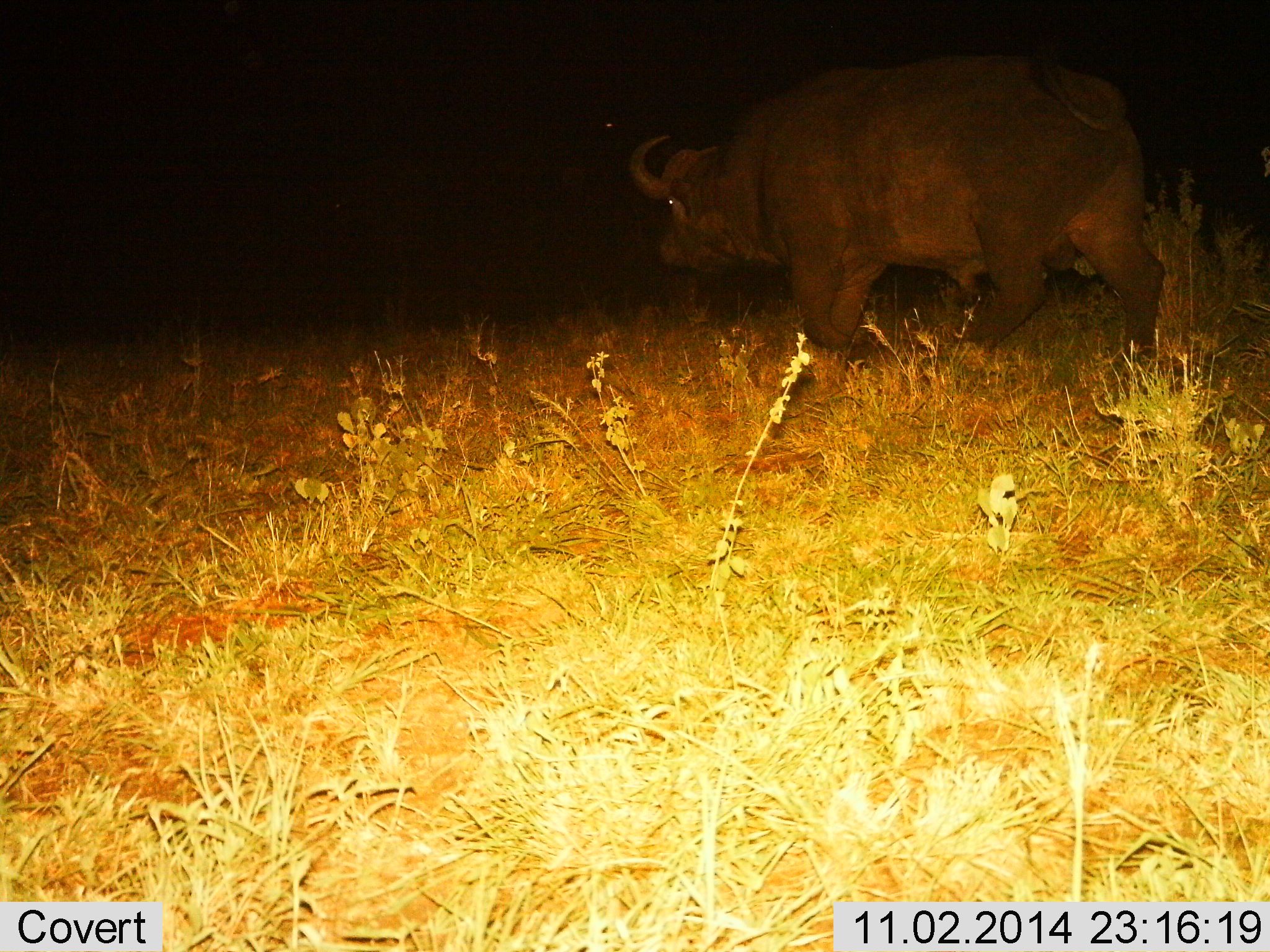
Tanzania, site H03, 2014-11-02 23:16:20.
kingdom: Animalia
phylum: Chordata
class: Mammalia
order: Artiodactyla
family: Bovidae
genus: Syncerus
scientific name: Syncerus caffer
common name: cape buffalo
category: buffalo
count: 1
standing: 10%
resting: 0%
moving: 100%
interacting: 0%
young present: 0%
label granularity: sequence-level